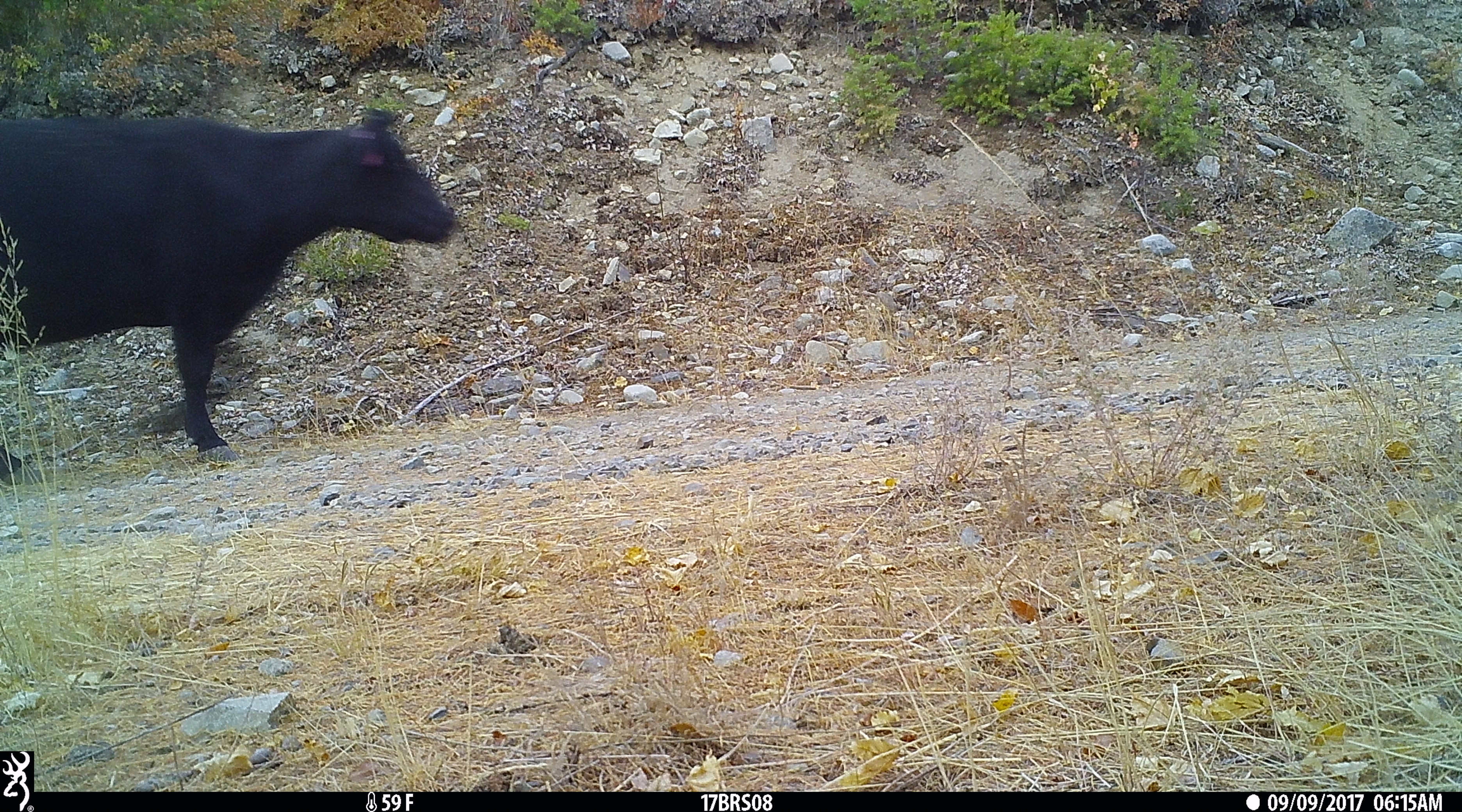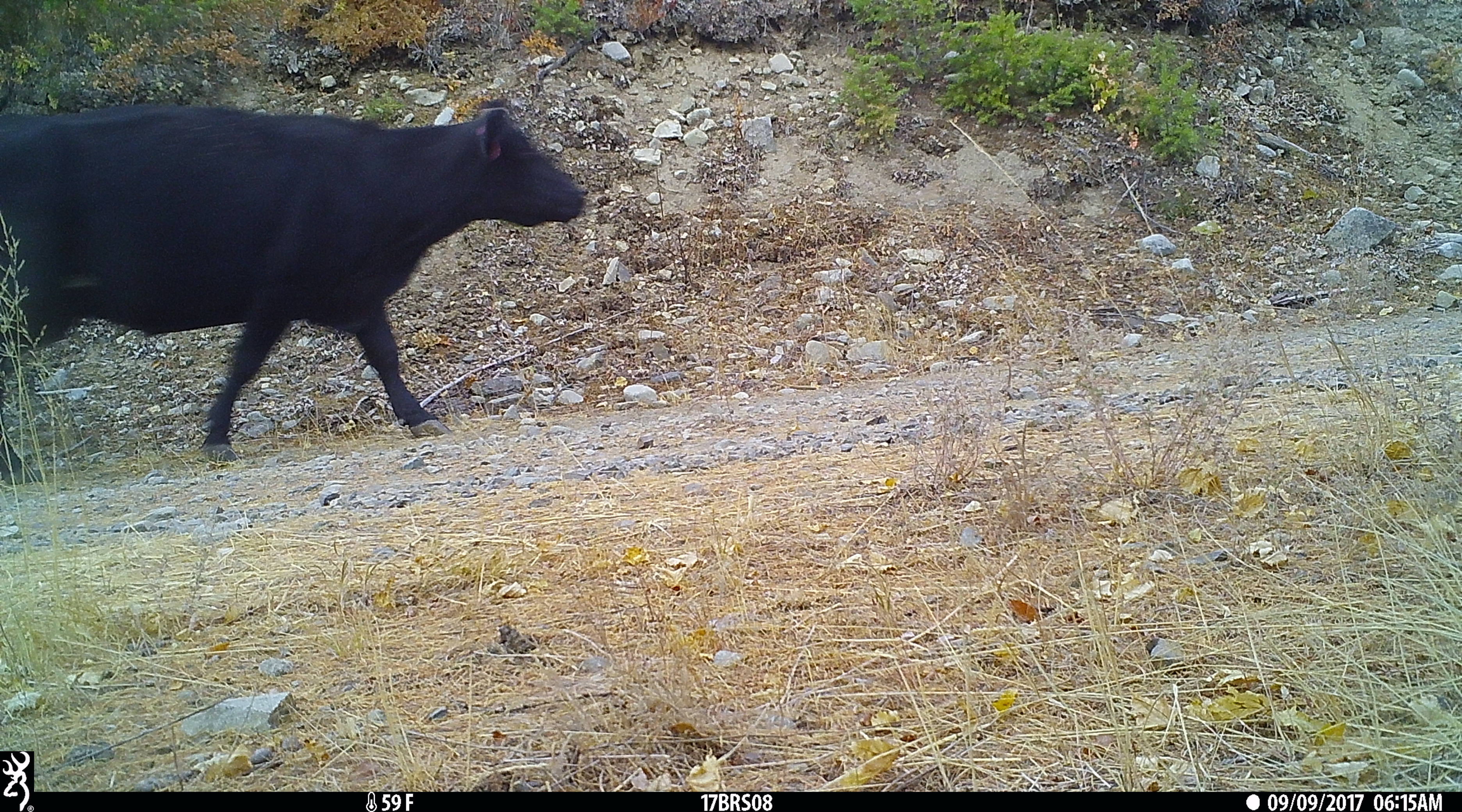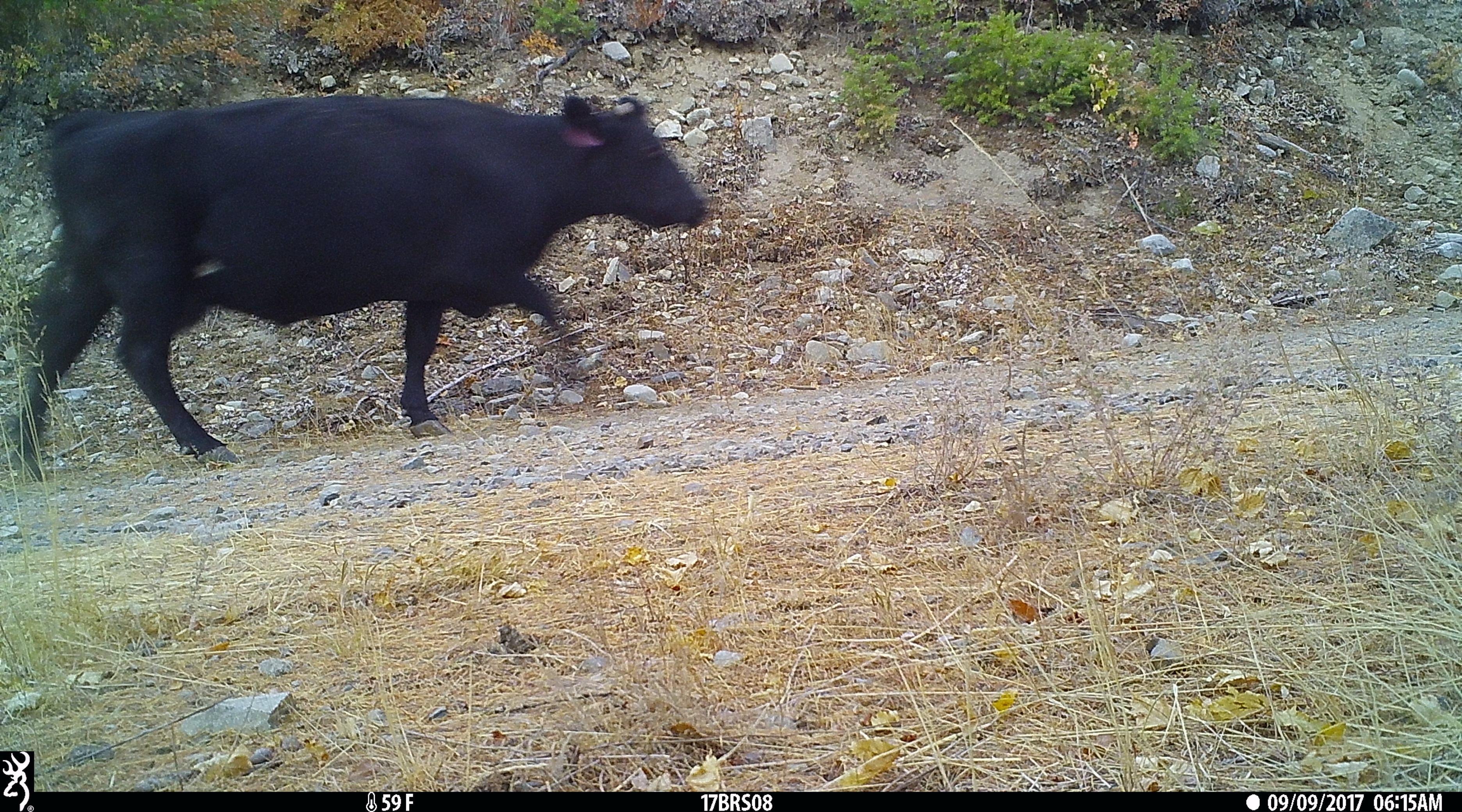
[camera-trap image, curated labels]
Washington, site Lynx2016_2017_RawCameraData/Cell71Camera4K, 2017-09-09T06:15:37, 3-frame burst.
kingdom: Animalia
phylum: Chordata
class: Mammalia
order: Artiodactyla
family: Bovidae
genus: Bos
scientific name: Bos taurus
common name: domestic cattle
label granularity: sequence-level